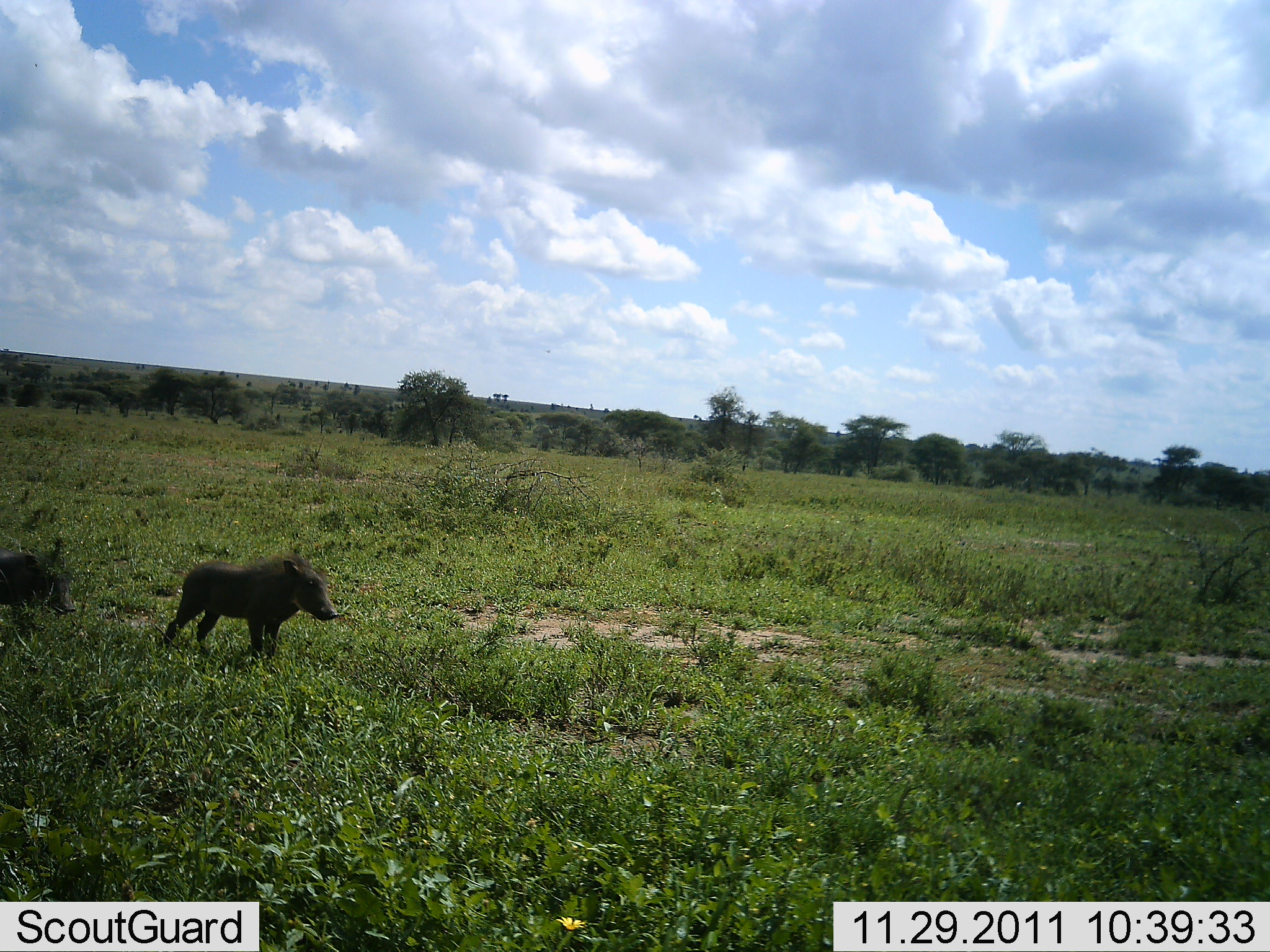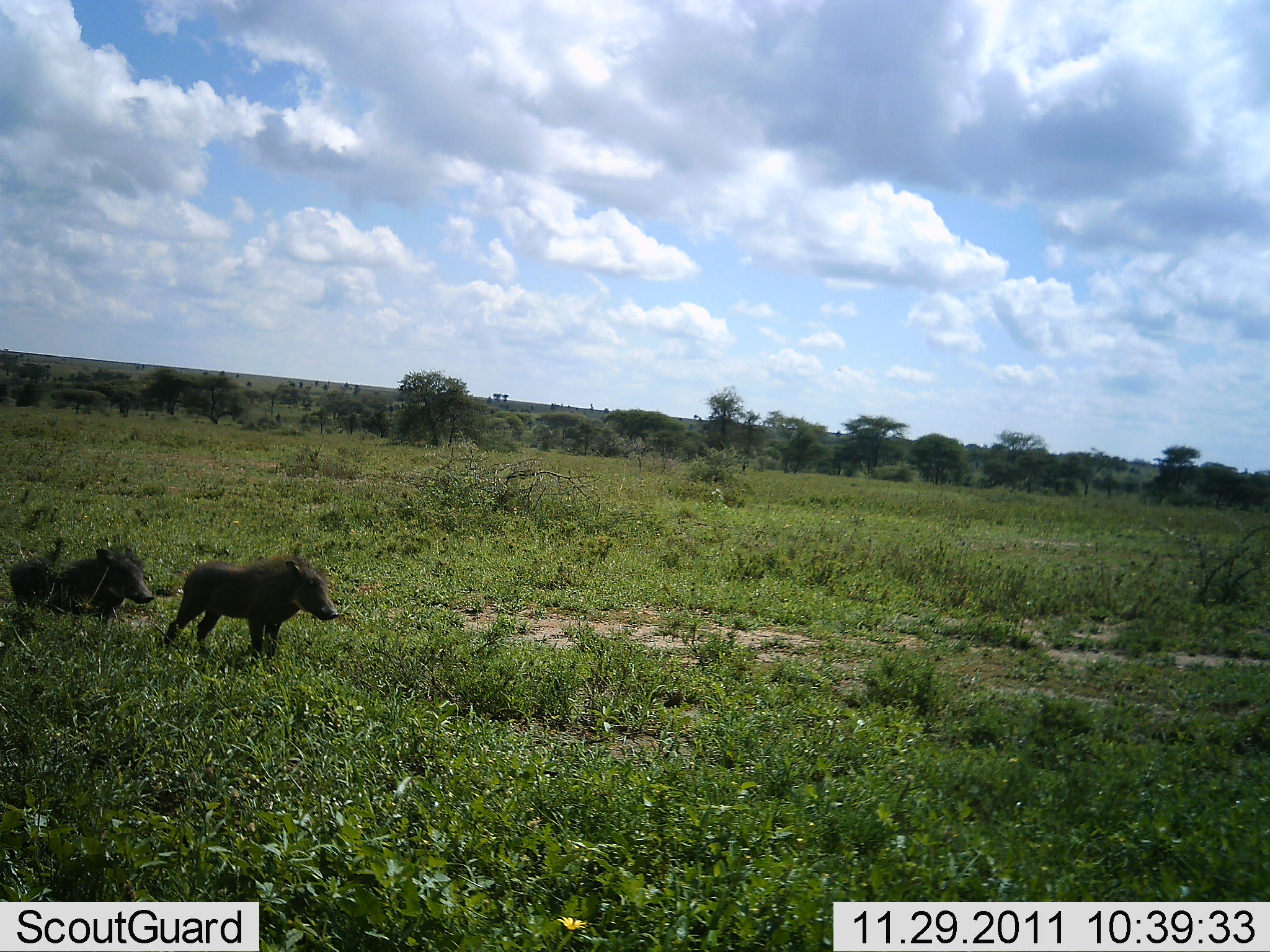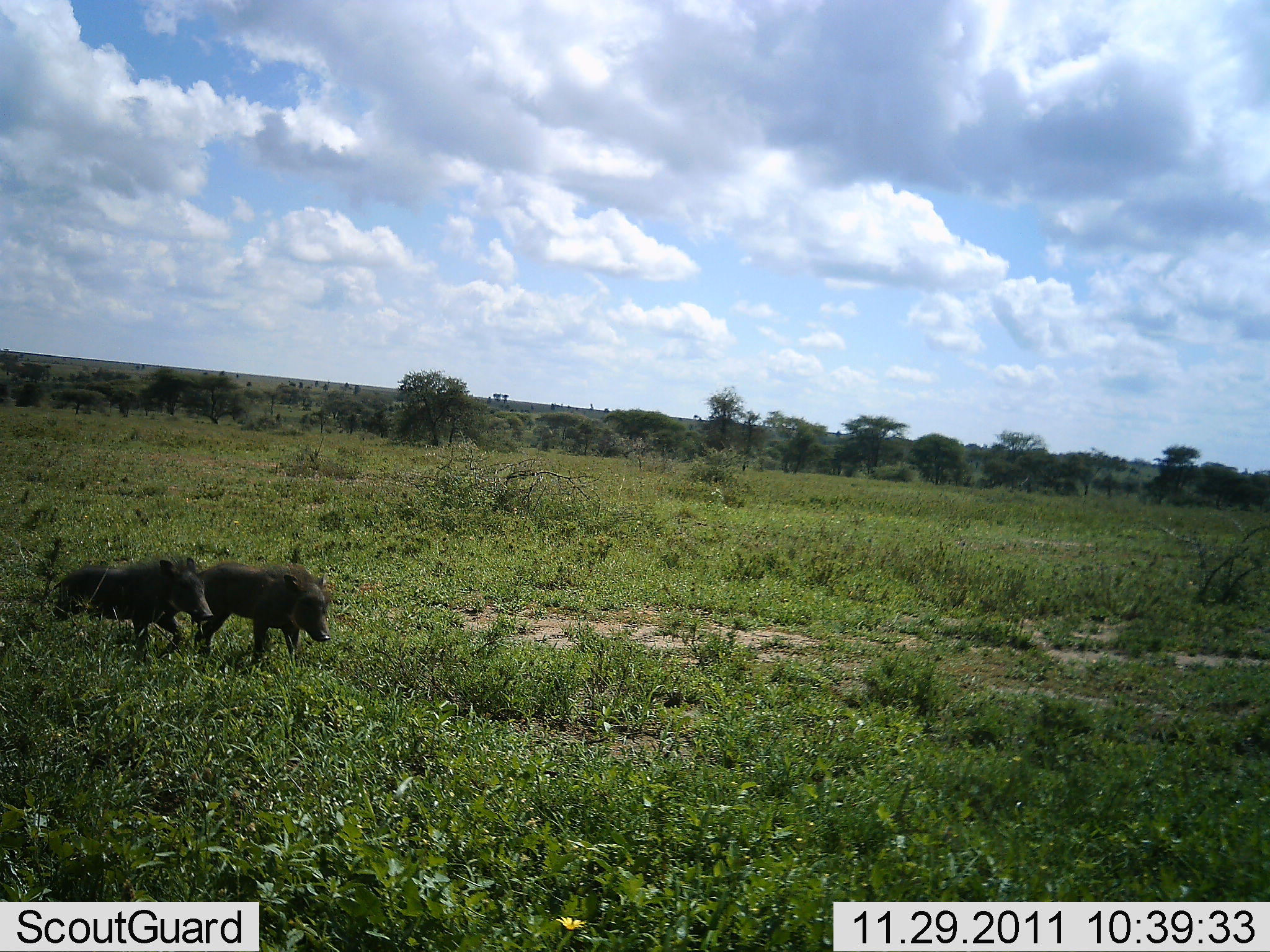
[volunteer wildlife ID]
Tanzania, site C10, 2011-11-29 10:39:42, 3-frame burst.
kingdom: Animalia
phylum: Chordata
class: Mammalia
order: Artiodactyla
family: Suidae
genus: Phacochoerus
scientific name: Phacochoerus africanus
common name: warthog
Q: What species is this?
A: Warthog (Phacochoerus africanus).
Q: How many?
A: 2.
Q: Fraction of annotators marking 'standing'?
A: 31%.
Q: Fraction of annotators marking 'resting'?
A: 0%.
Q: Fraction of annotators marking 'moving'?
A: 85%.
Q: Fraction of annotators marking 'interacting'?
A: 8%.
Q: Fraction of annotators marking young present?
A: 8%.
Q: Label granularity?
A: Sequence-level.